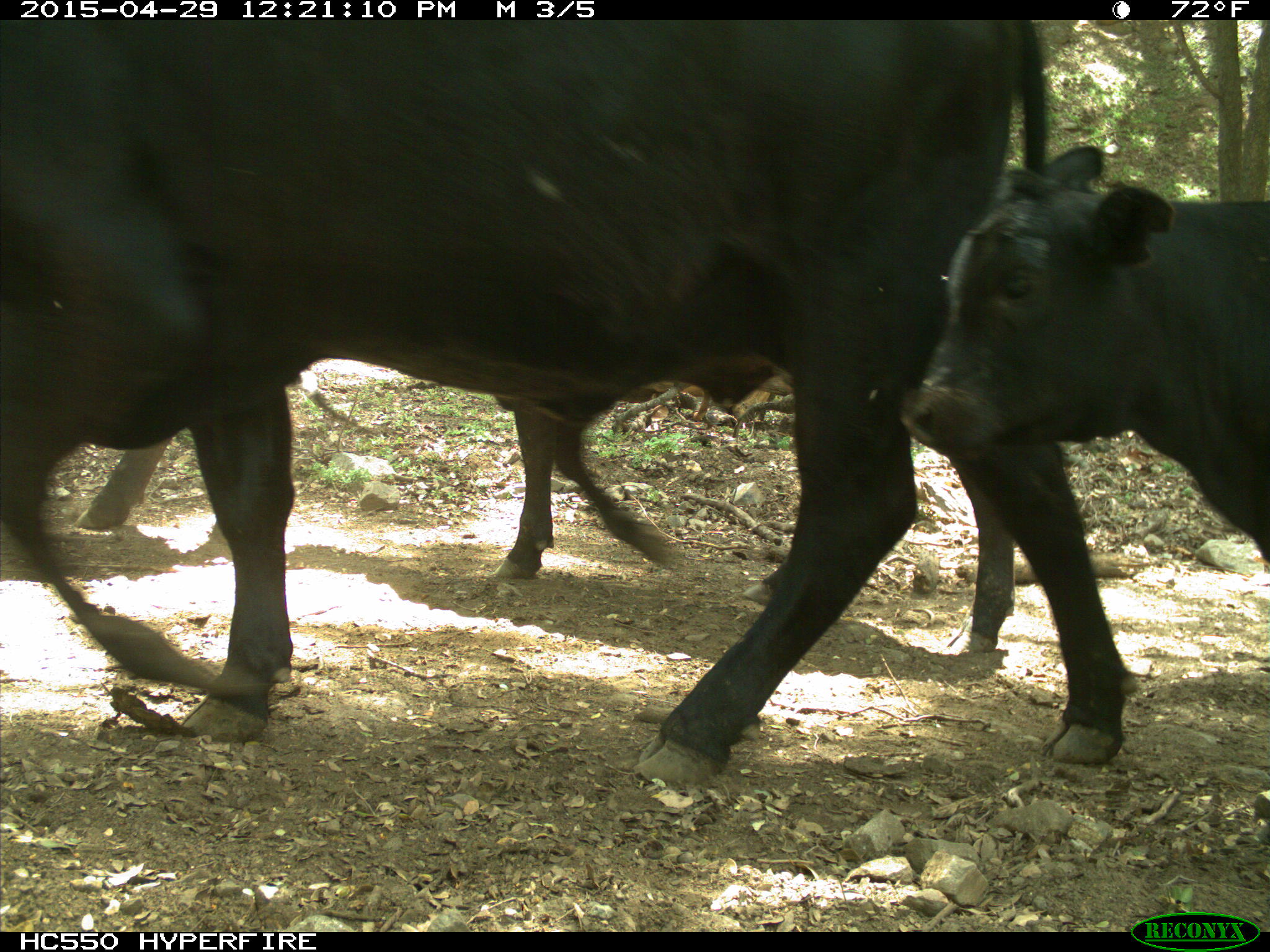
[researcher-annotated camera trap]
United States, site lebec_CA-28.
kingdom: Animalia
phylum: Chordata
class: Mammalia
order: Artiodactyla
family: Bovidae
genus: Bos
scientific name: Bos taurus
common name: domestic cow